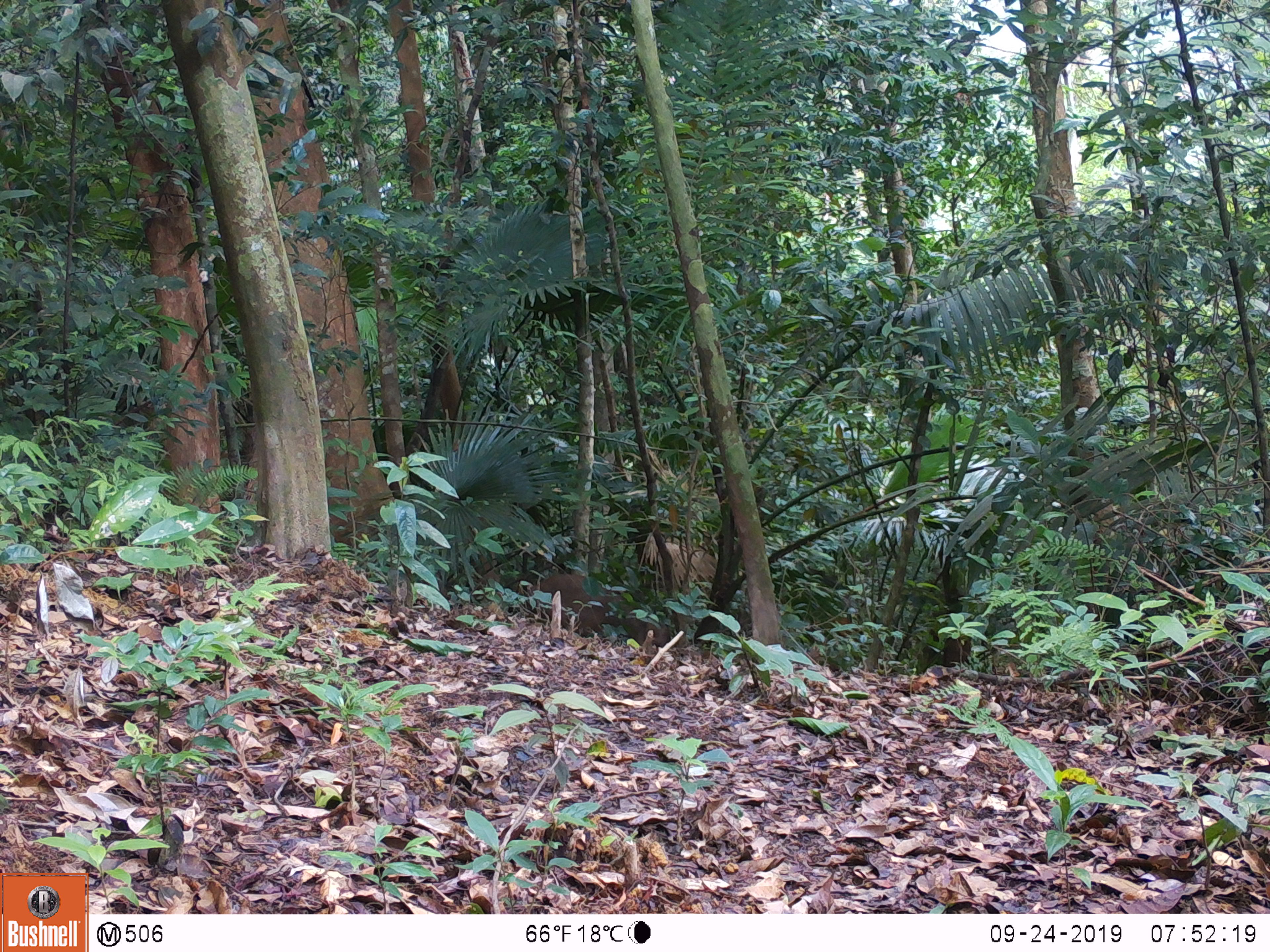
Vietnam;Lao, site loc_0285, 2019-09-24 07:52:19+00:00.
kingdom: Animalia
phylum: Chordata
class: Mammalia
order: Artiodactyla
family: Cervidae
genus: Muntiacus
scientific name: Muntiacus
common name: muntjacs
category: unidentified muntjac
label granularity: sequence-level